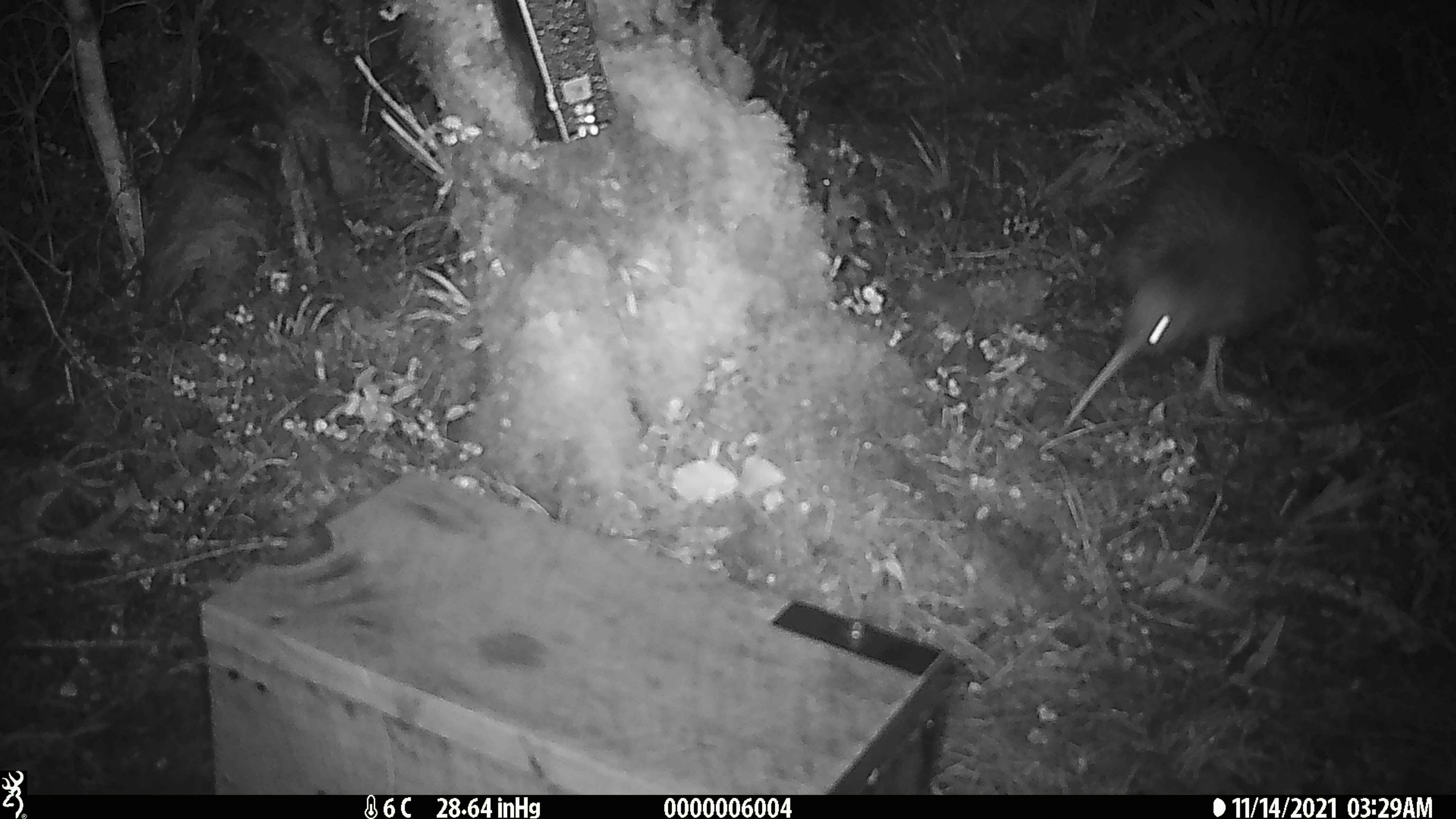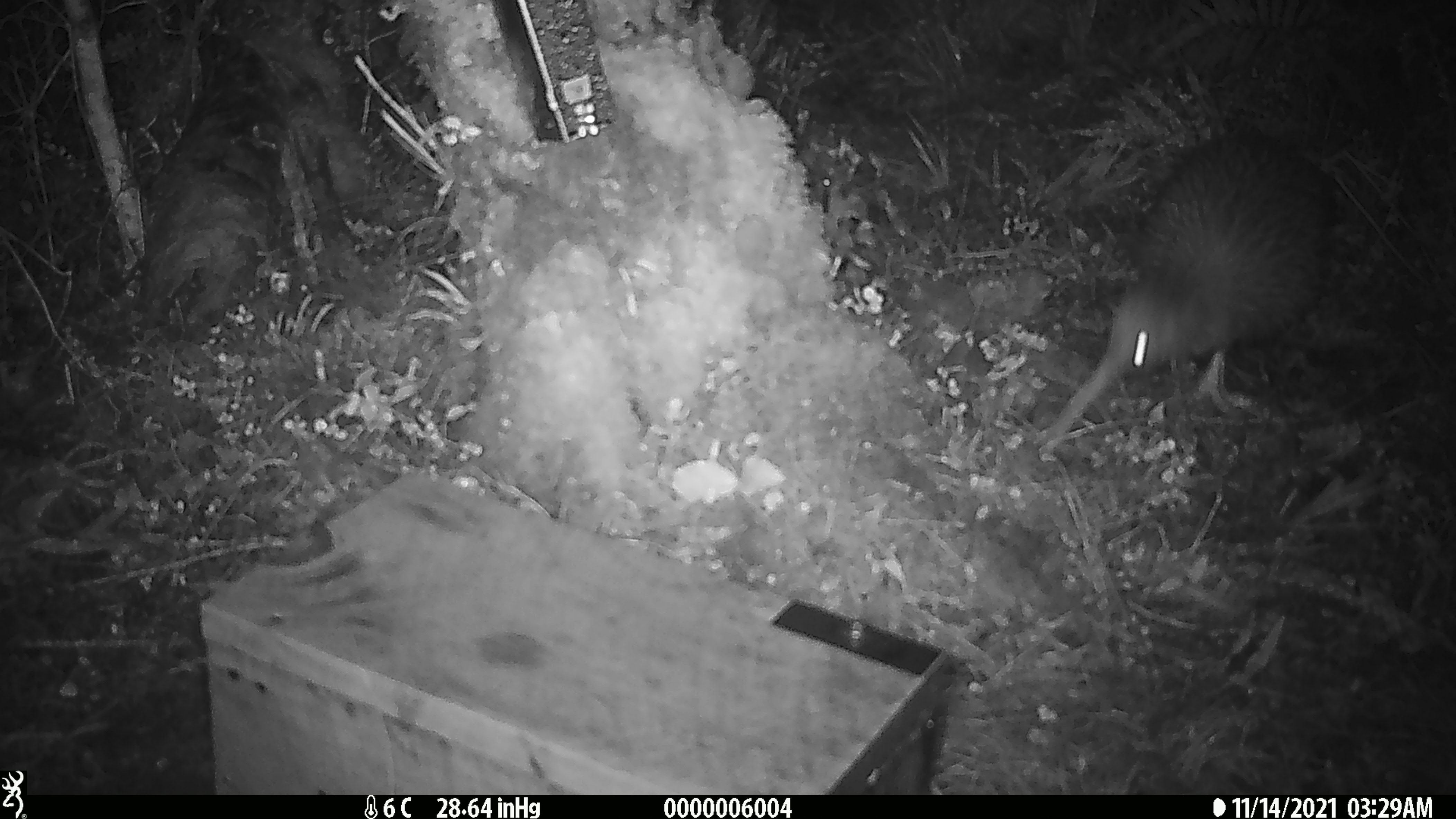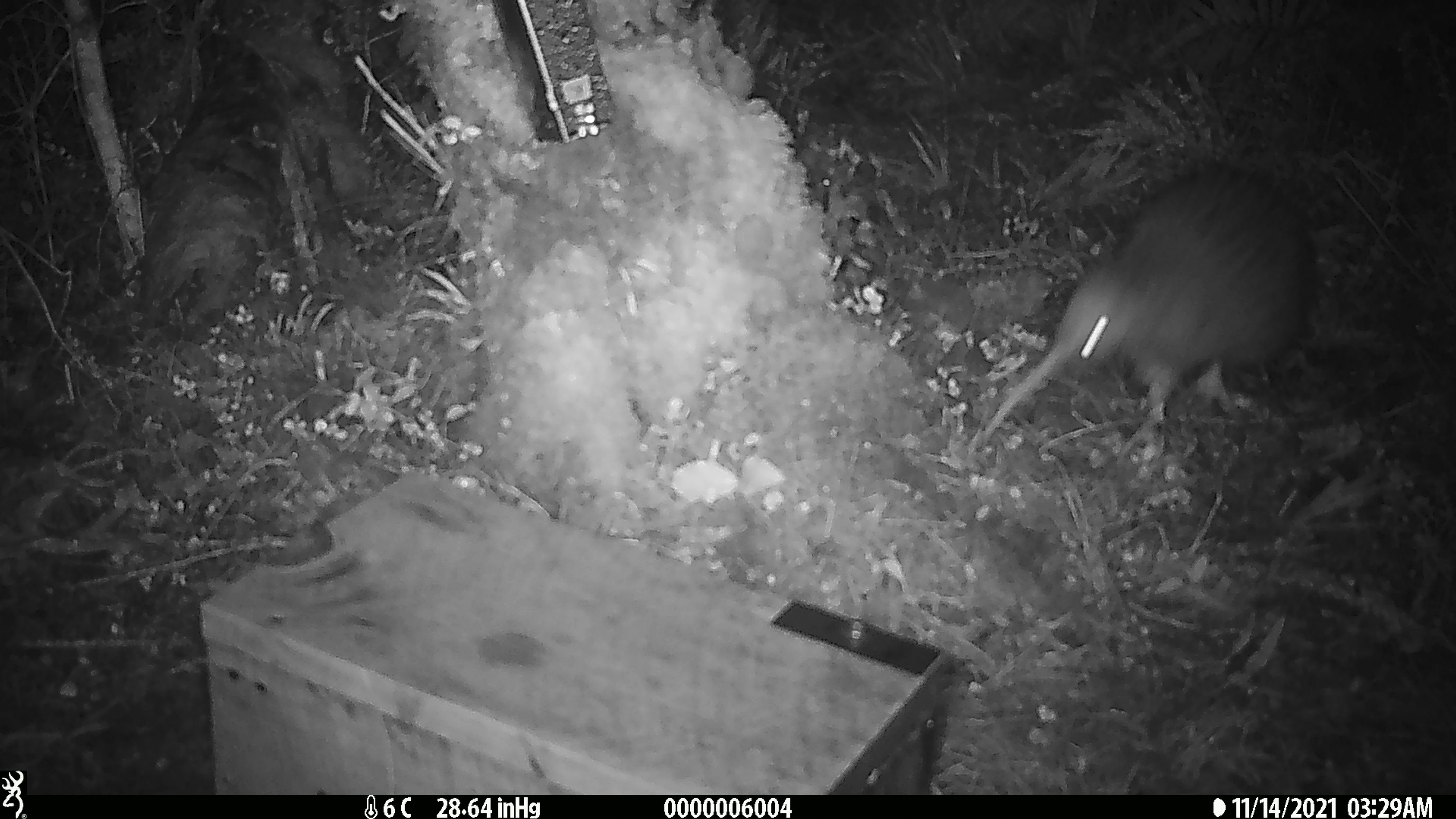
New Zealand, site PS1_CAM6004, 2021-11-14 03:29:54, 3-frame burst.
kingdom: Animalia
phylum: Chordata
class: Aves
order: Apterygiformes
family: Apterygidae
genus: Apteryx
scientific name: Apteryx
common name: kiwi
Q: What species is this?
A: Kiwi (Apteryx).